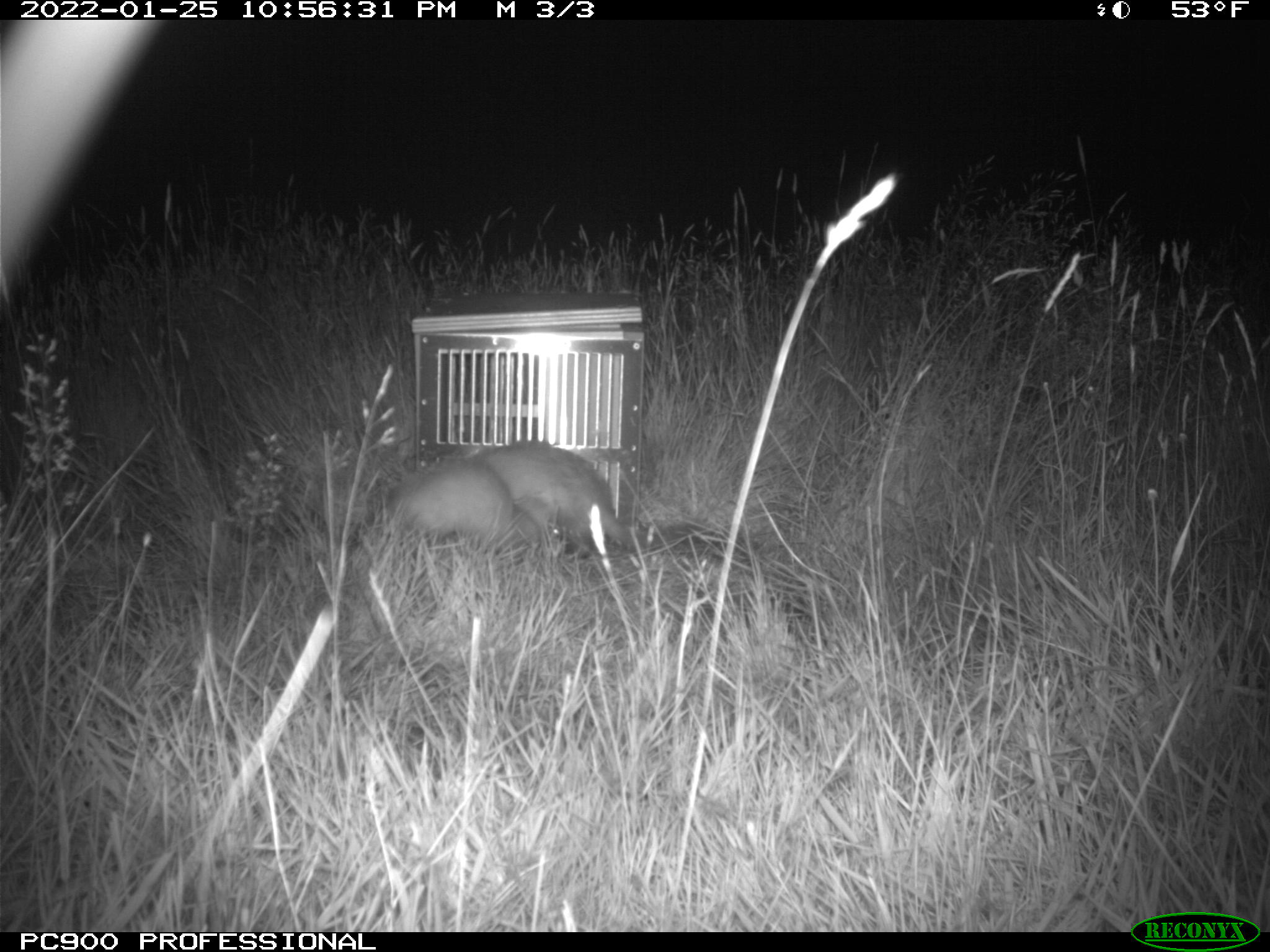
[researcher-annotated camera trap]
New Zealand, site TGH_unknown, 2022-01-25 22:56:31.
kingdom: Animalia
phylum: Chordata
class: Mammalia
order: Carnivora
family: Mustelidae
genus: Mustela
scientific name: Mustela furo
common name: ferret